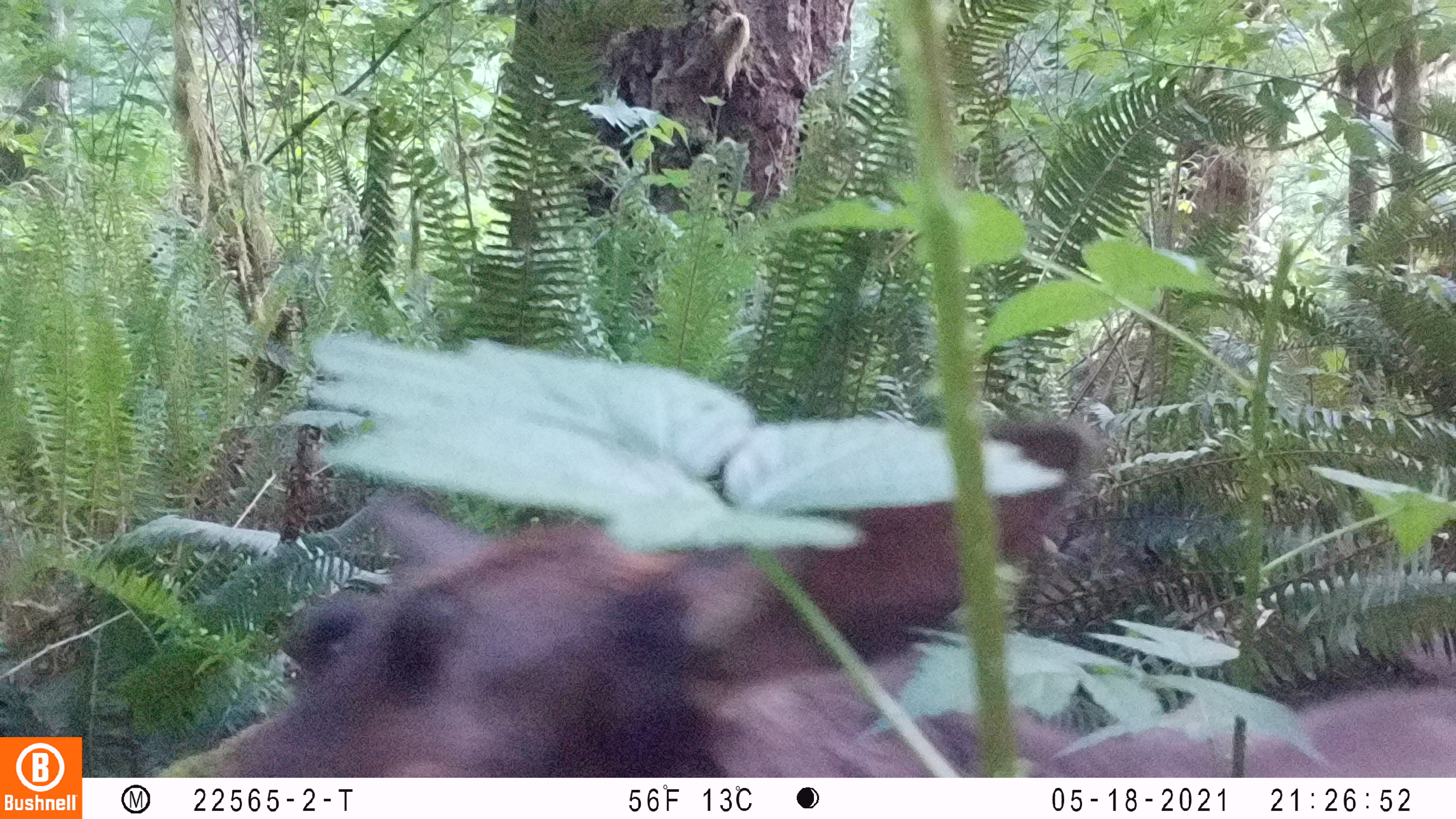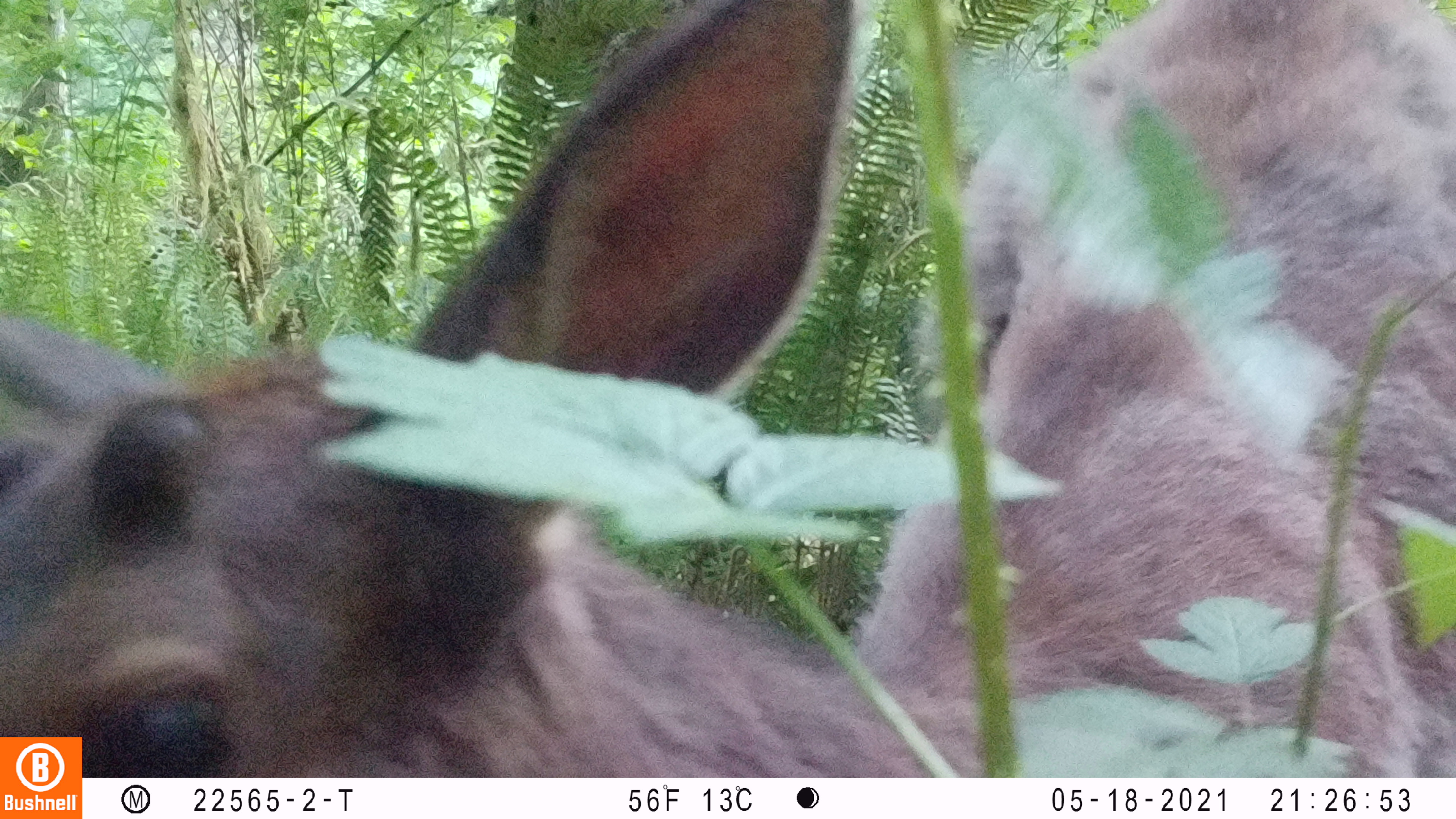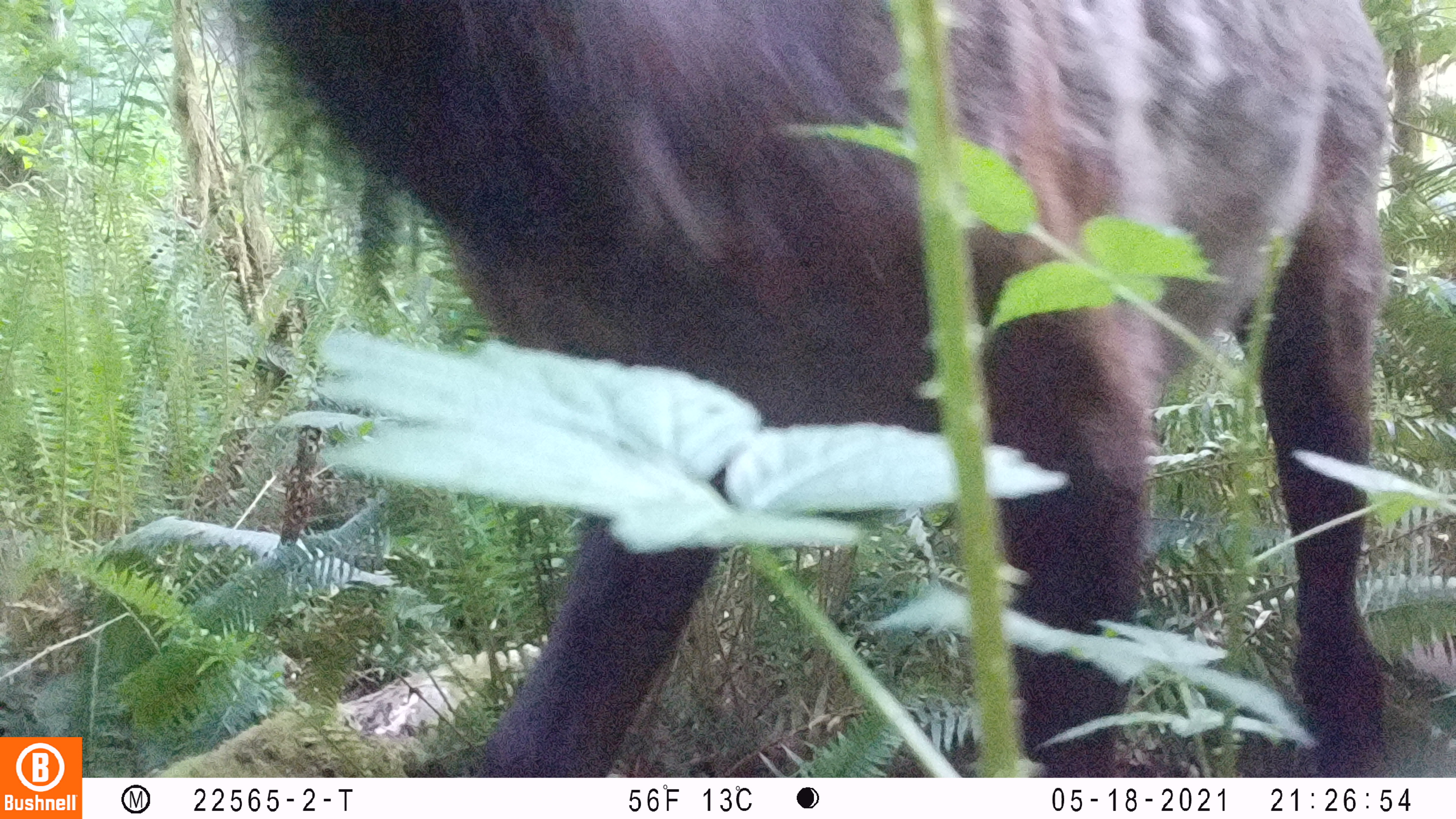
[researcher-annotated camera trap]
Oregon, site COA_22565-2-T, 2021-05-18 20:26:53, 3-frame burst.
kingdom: Animalia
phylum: Chordata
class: Mammalia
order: Artiodactyla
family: Cervidae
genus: Cervus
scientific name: Cervus canadensis roosevelti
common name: roosevelt elk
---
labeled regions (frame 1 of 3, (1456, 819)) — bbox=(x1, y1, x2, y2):
roosevelt elk: bbox=(197, 512, 939, 758)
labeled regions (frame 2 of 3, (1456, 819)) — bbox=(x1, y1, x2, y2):
roosevelt elk: bbox=(89, 0, 863, 771)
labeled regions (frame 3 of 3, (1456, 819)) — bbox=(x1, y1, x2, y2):
roosevelt elk: bbox=(289, 8, 1414, 766)